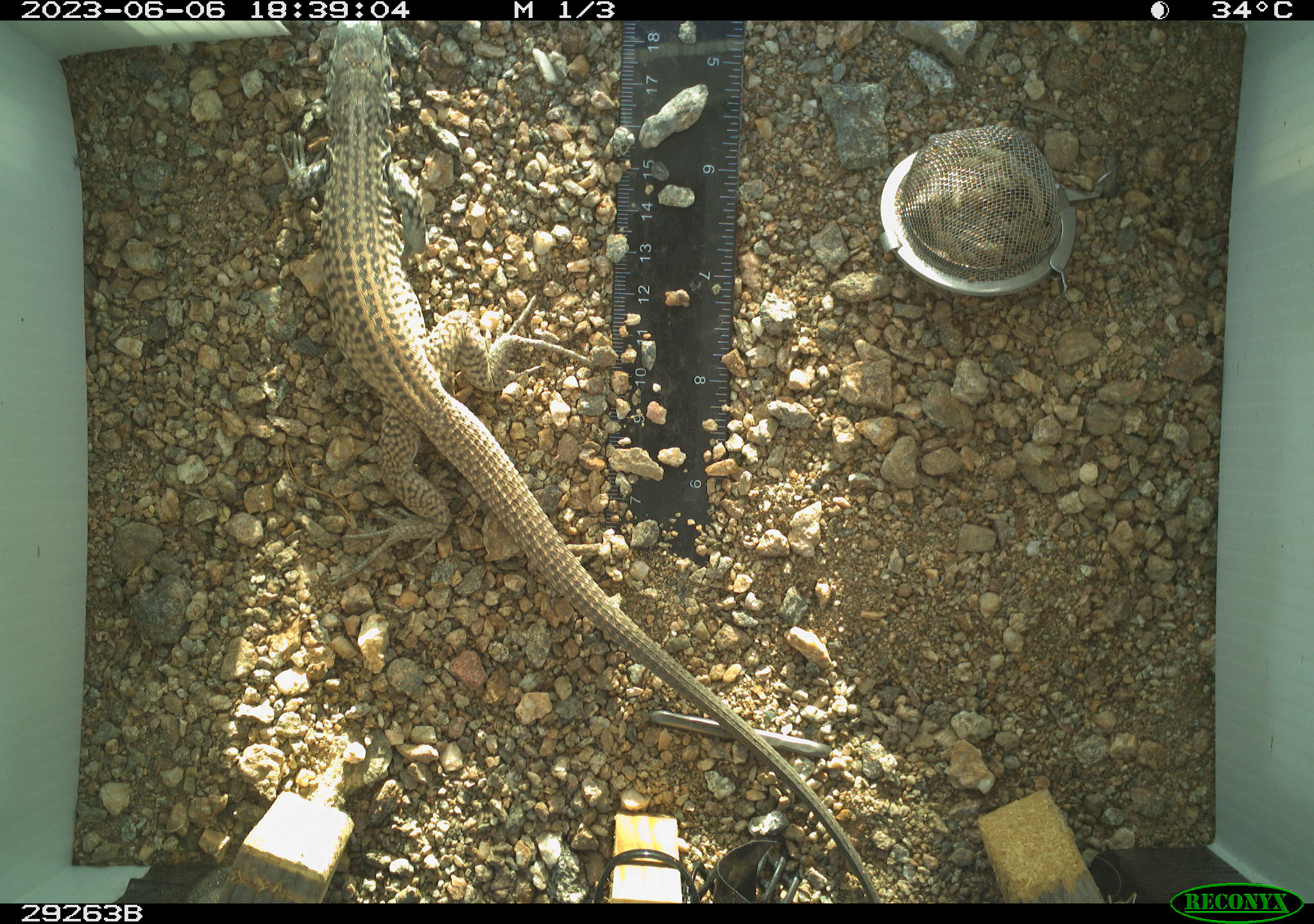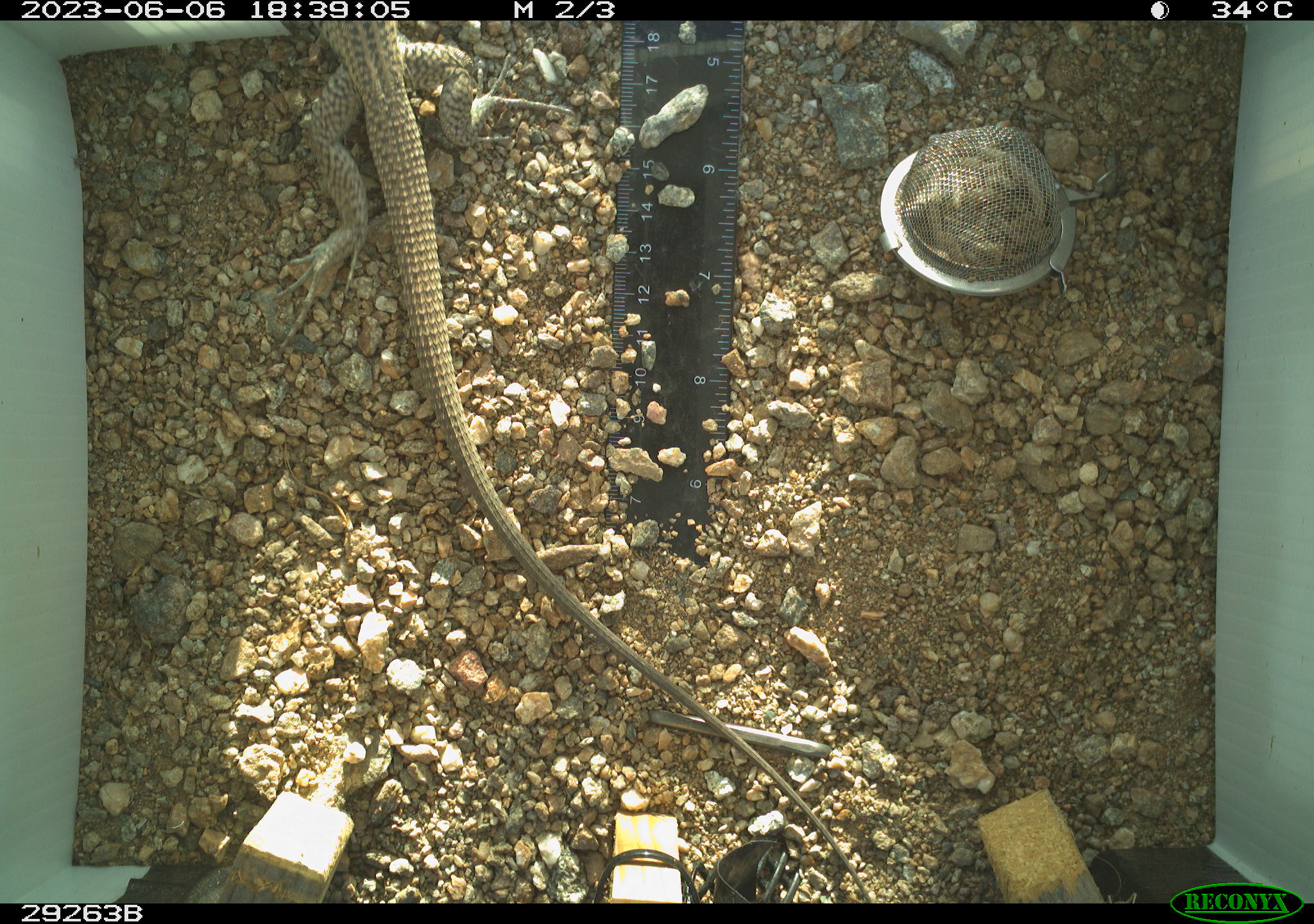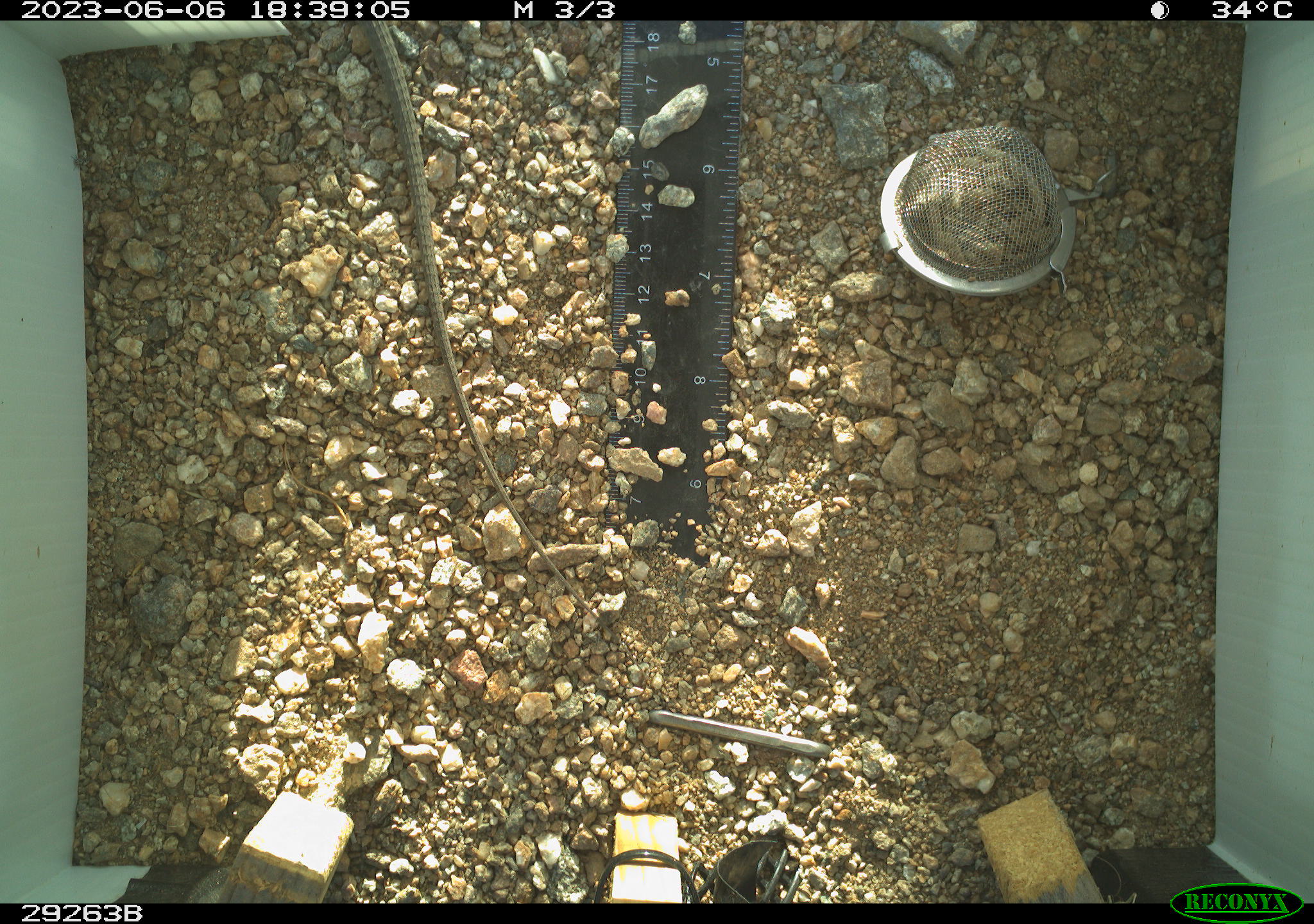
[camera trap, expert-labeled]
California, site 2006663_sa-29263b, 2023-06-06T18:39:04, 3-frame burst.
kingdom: Animalia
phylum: Chordata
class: Reptilia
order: Squamata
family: Teiidae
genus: Aspidoscelis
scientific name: Aspidoscelis tigris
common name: western whiptail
Western whiptail (Aspidoscelis tigris).